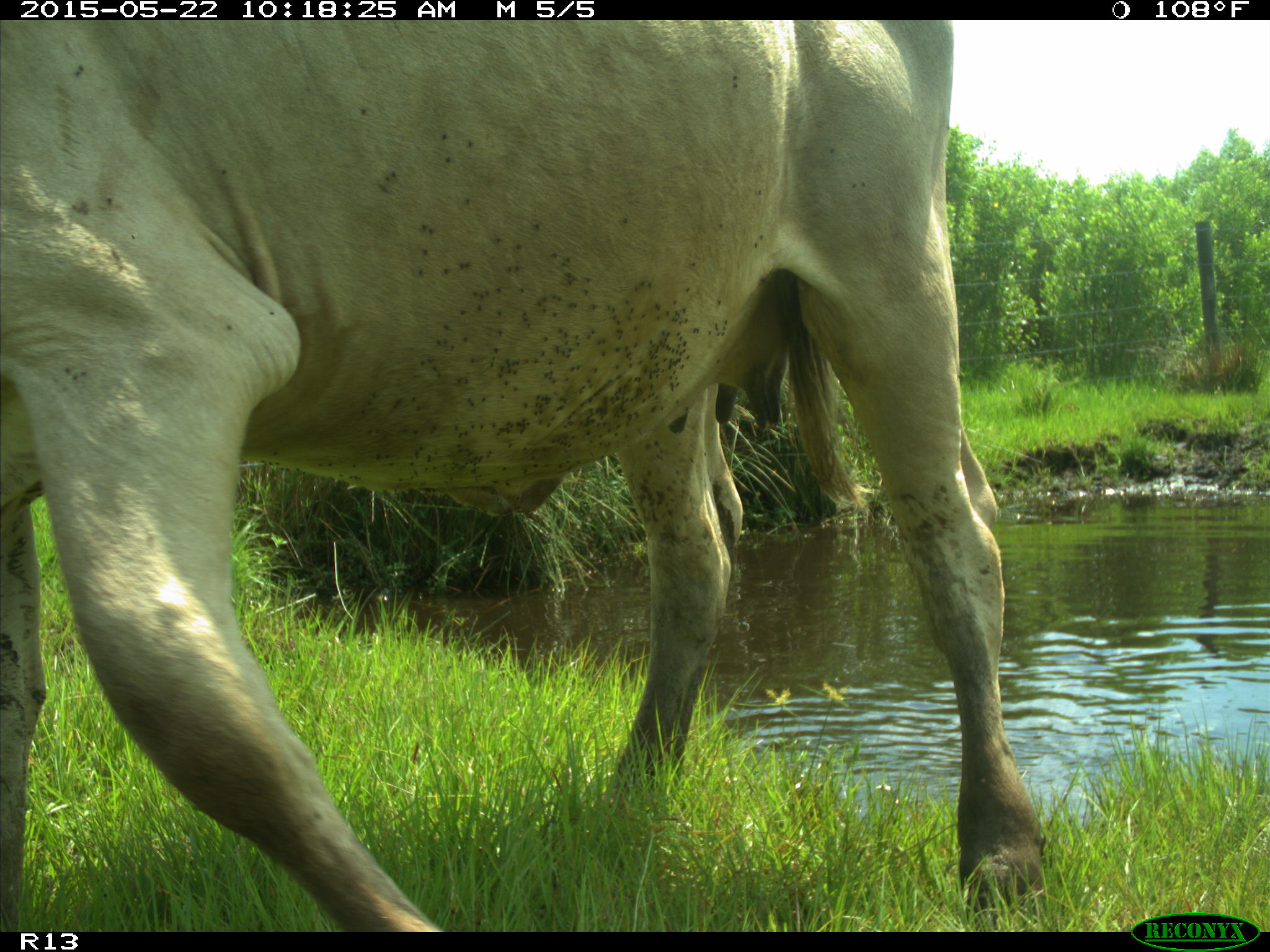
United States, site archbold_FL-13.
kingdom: Animalia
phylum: Chordata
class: Mammalia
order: Artiodactyla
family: Bovidae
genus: Bos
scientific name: Bos taurus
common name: domestic cow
Bos taurus (domestic cow).